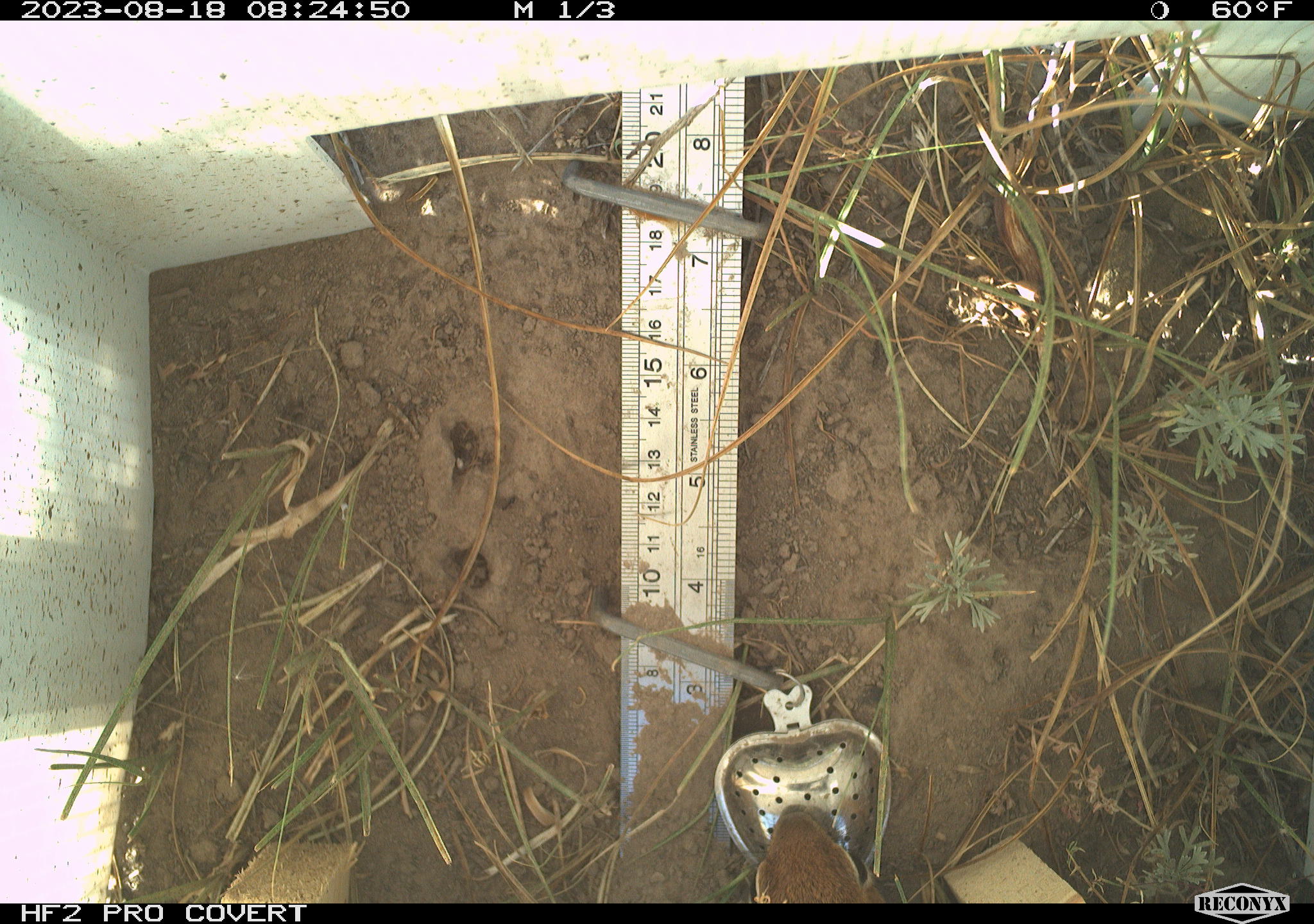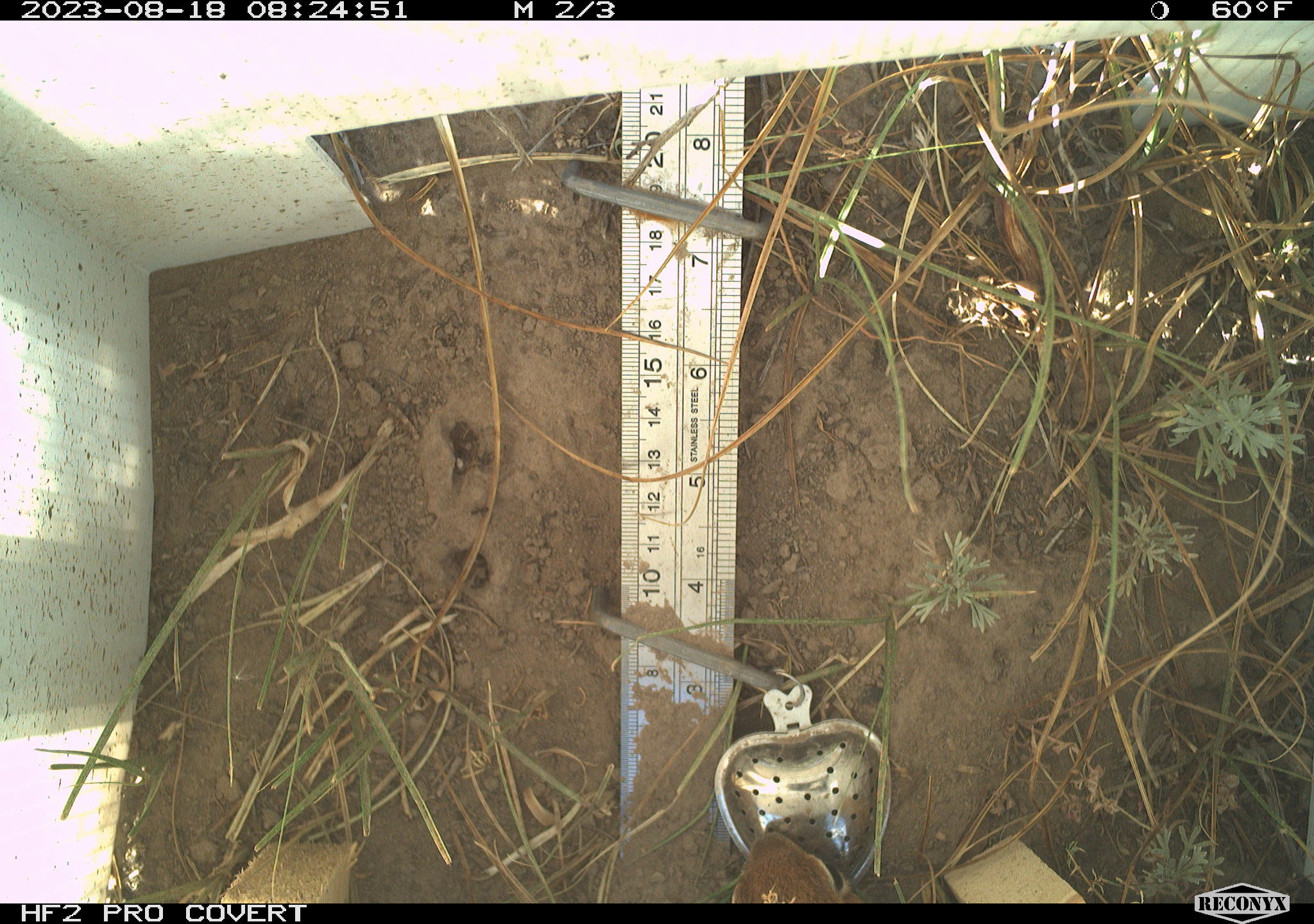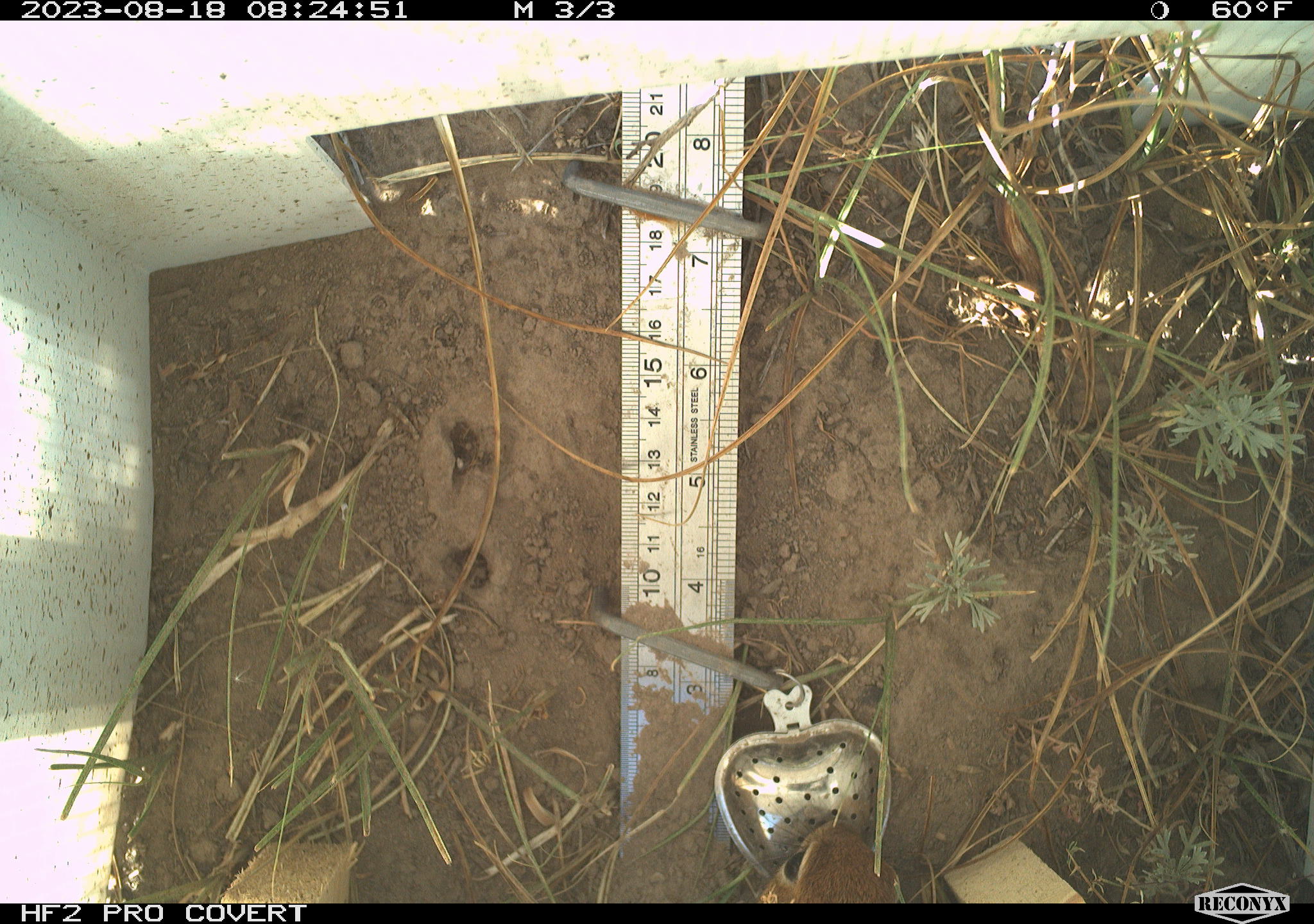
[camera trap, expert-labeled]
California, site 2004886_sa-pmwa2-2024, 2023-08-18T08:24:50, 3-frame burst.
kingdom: Animalia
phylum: Chordata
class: Mammalia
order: Rodentia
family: Sciuridae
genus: Callospermophilus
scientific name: Callospermophilus lateralis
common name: golden mantled ground squirrel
Golden mantled ground squirrel (Callospermophilus lateralis).